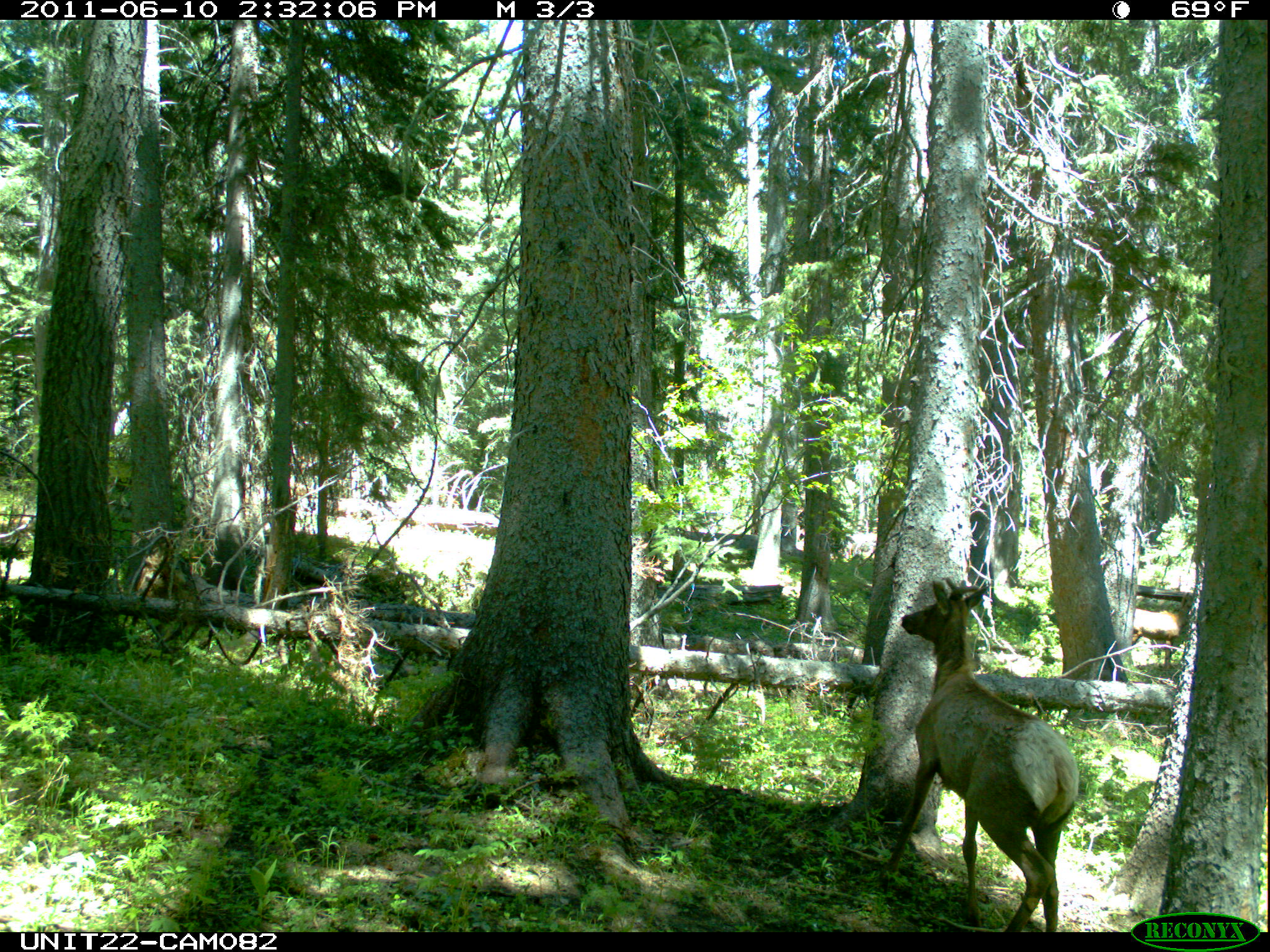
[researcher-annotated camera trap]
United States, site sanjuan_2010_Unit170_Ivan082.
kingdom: Animalia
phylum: Chordata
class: Mammalia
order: Artiodactyla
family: Cervidae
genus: Cervus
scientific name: Cervus elaphus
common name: red deer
Cervus elaphus (red deer).